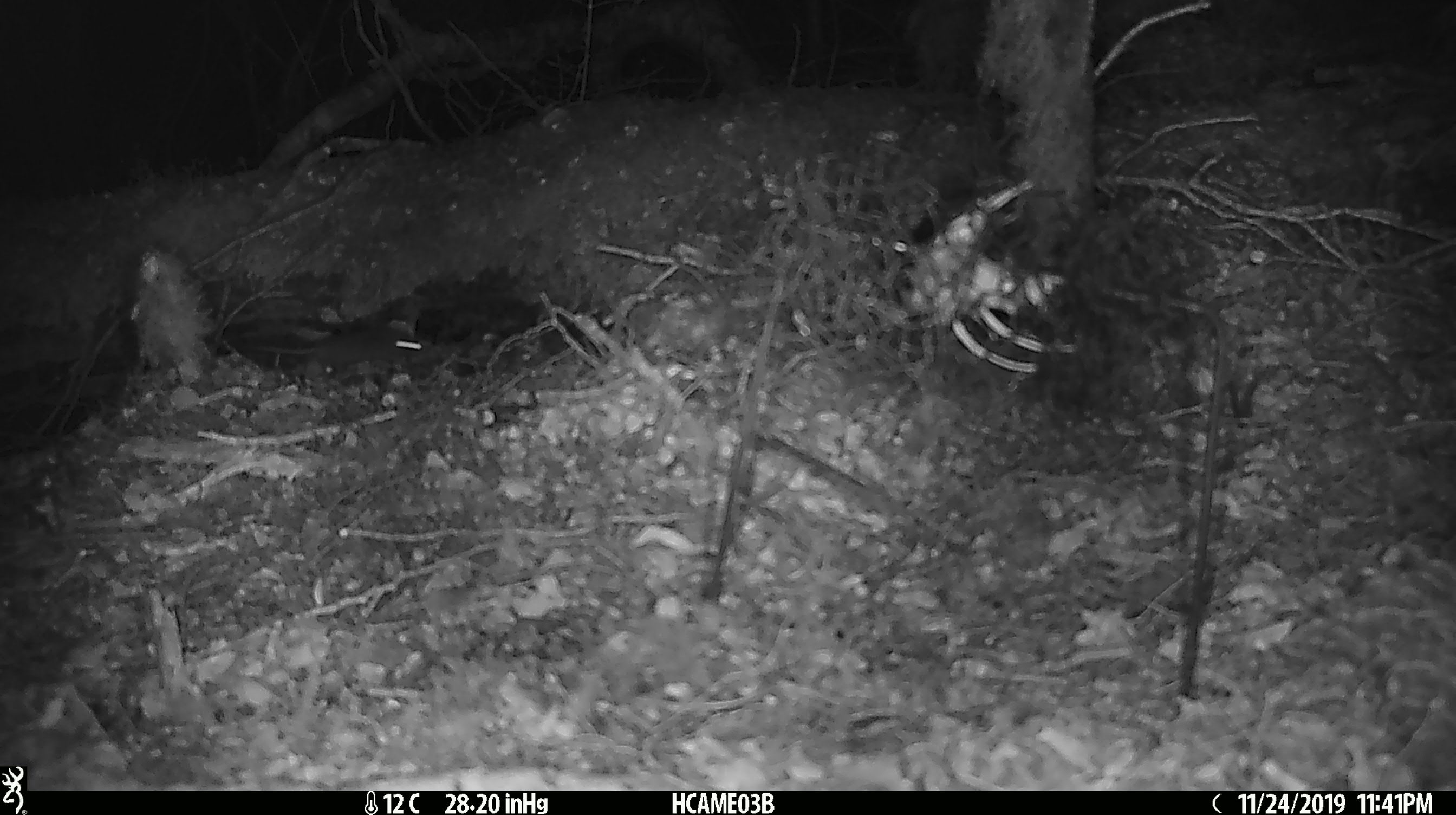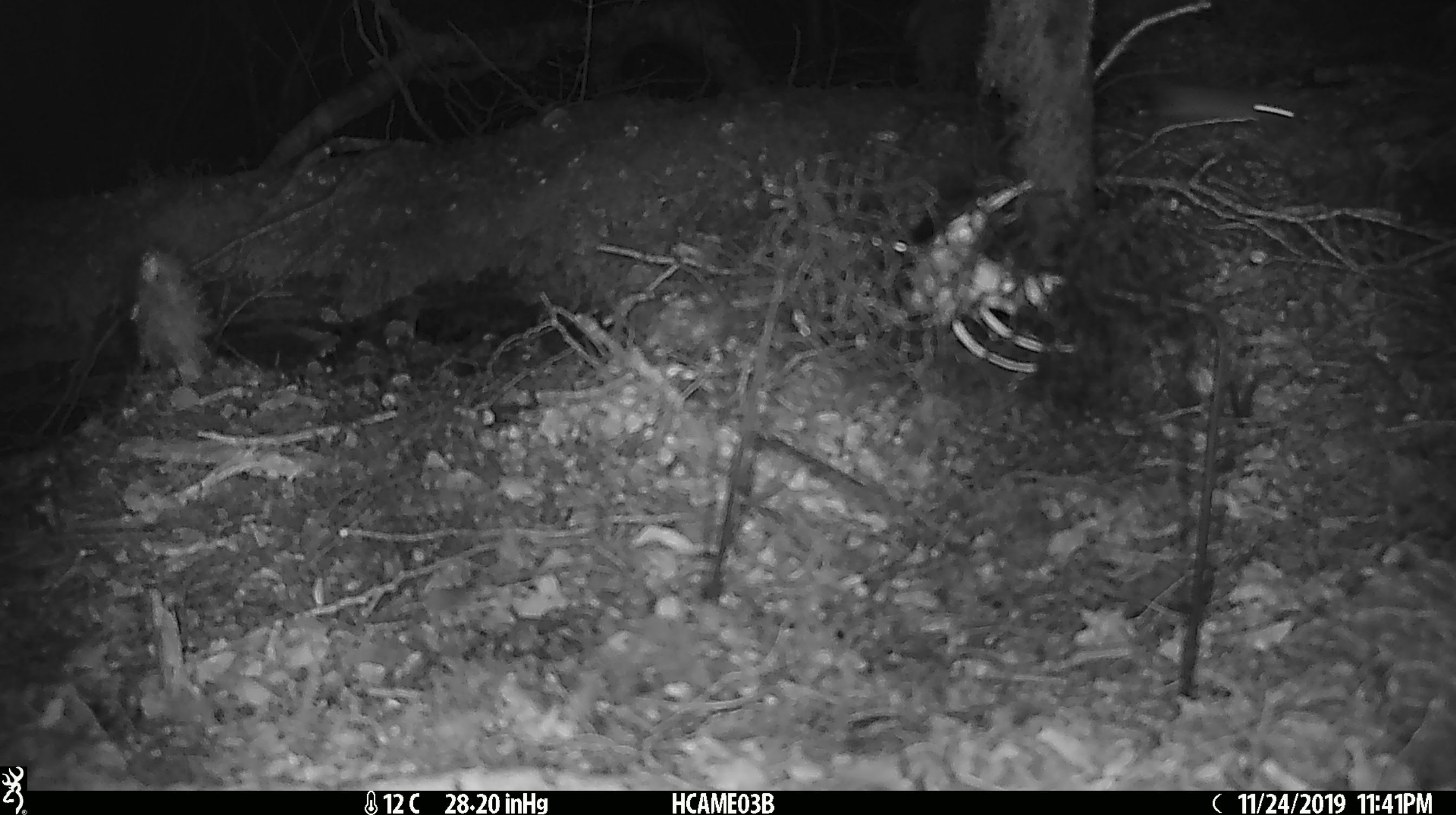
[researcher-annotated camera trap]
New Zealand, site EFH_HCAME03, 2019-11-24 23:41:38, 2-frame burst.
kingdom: Animalia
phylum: Chordata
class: Mammalia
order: Rodentia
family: Muridae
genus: Mus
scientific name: Mus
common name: mouse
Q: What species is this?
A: Mouse (Mus).